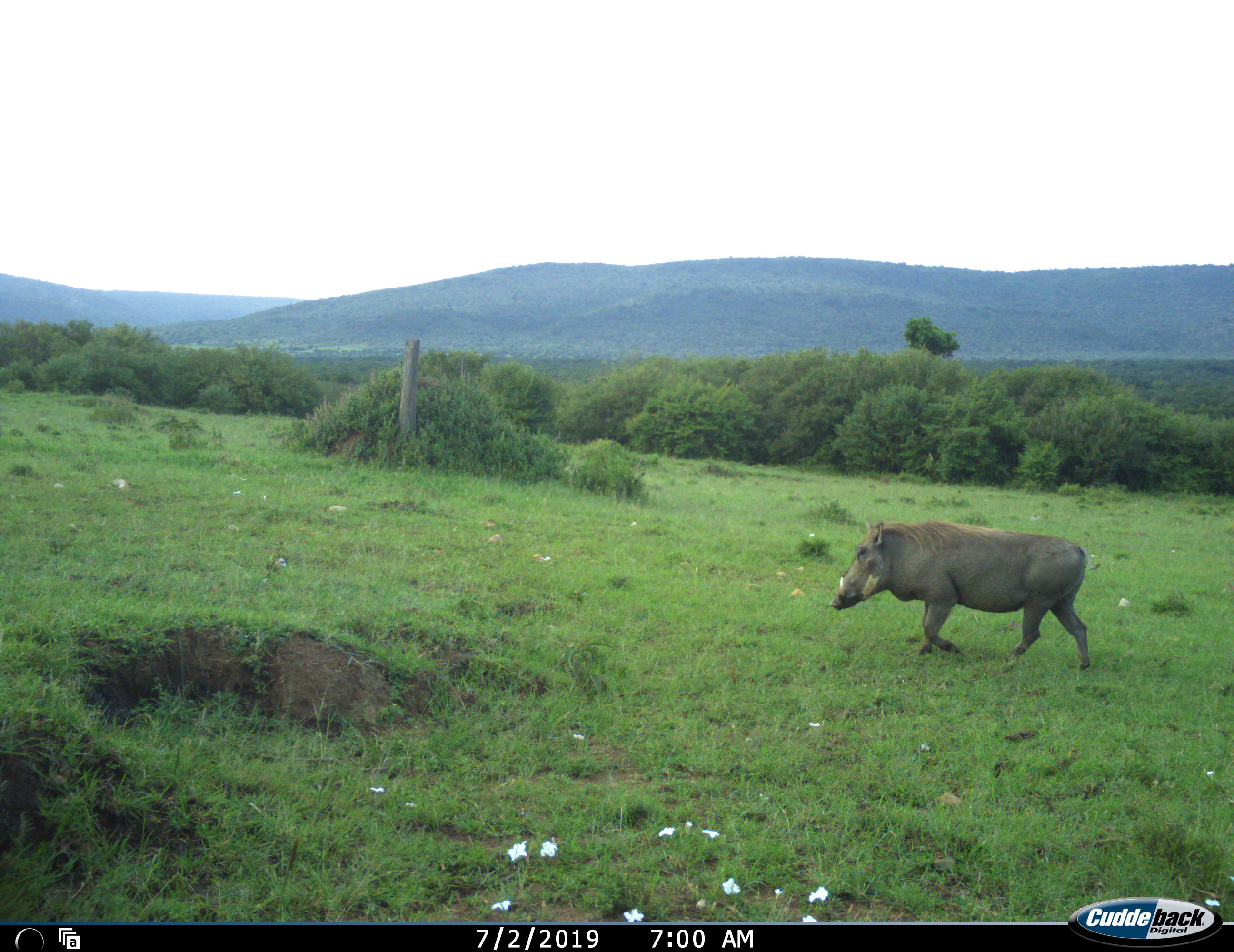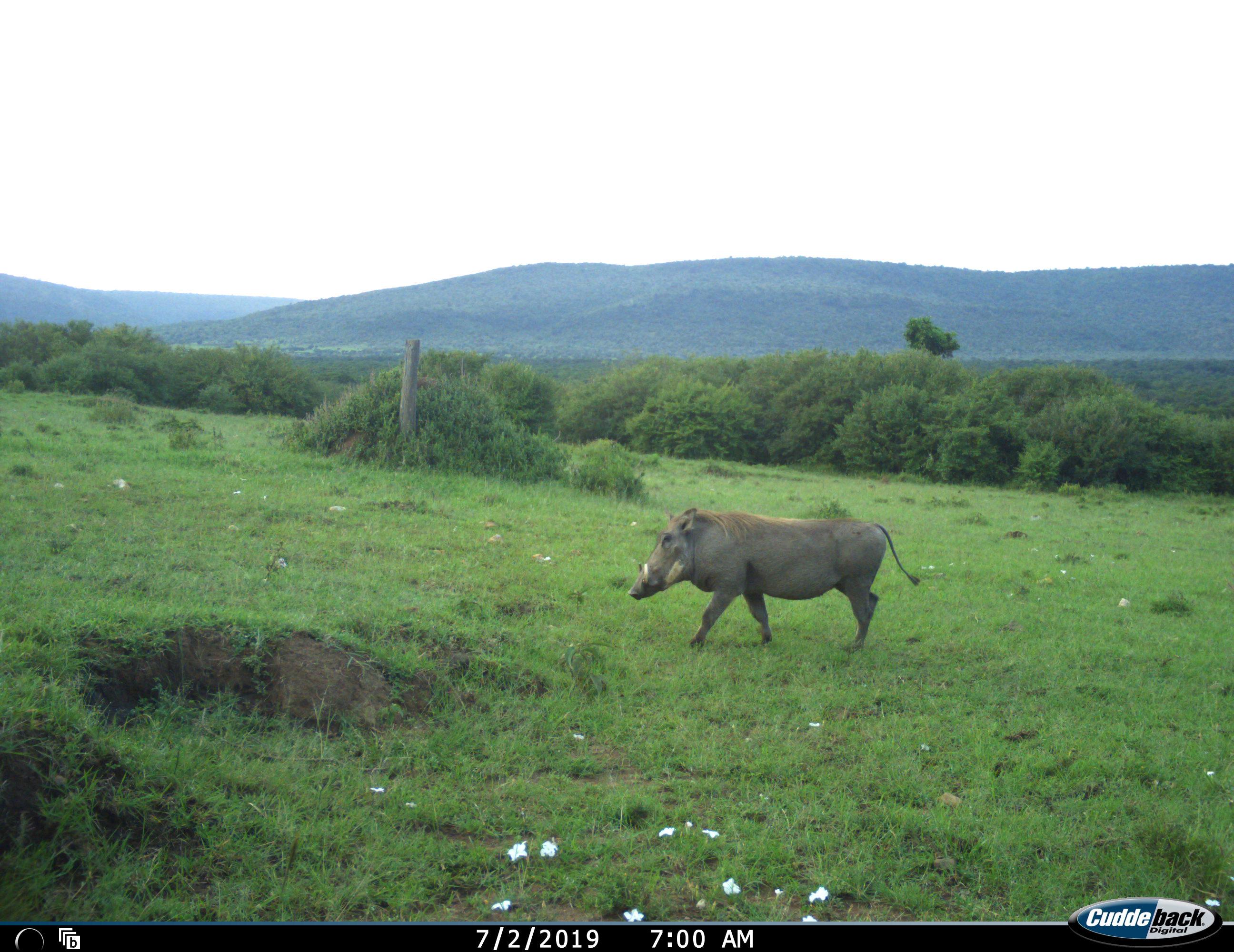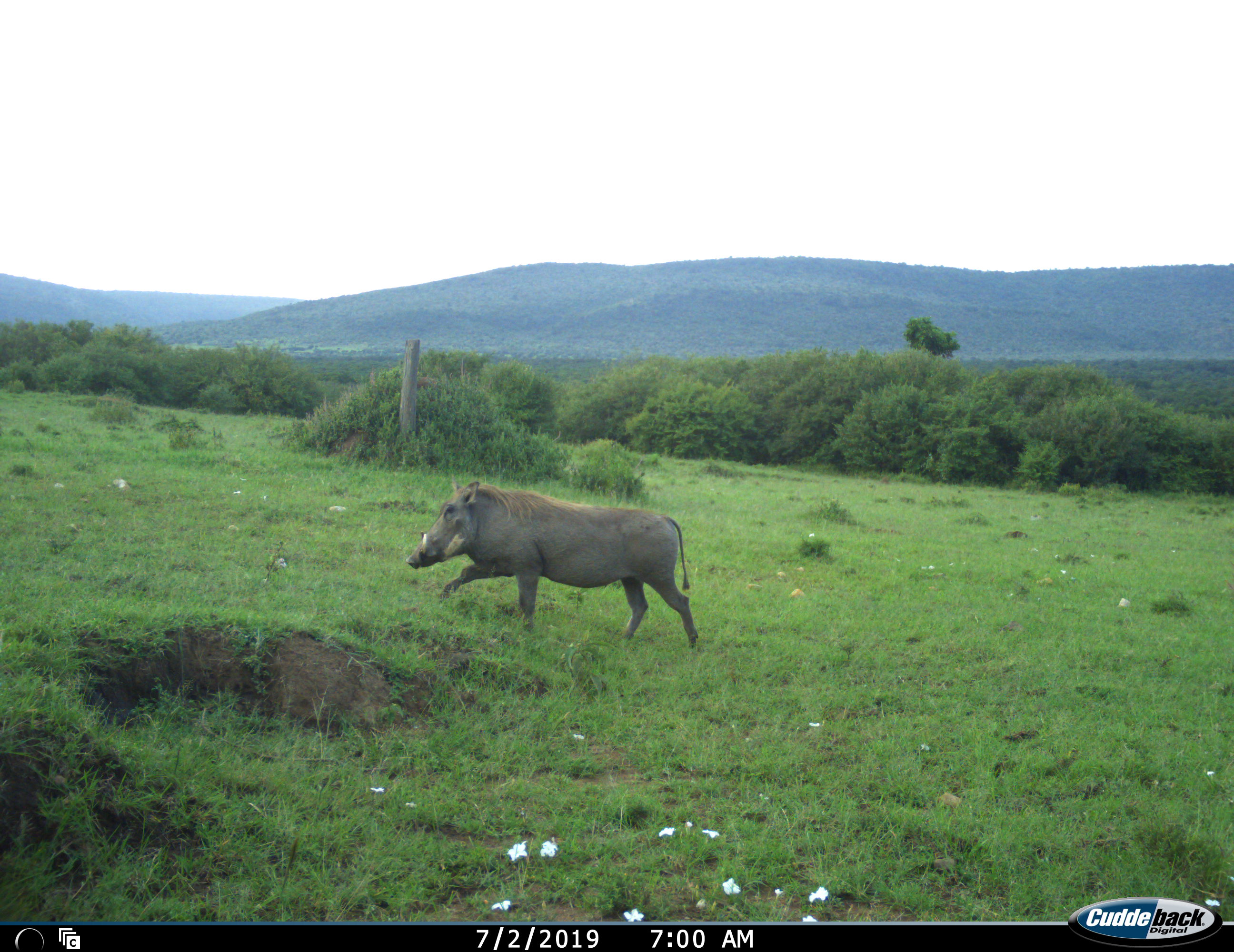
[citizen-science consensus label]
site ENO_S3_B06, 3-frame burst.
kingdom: Animalia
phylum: Chordata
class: Mammalia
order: Artiodactyla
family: Suidae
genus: Phacochoerus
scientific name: Phacochoerus africanus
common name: warthog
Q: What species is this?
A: Warthog (Phacochoerus africanus).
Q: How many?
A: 1.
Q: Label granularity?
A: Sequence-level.